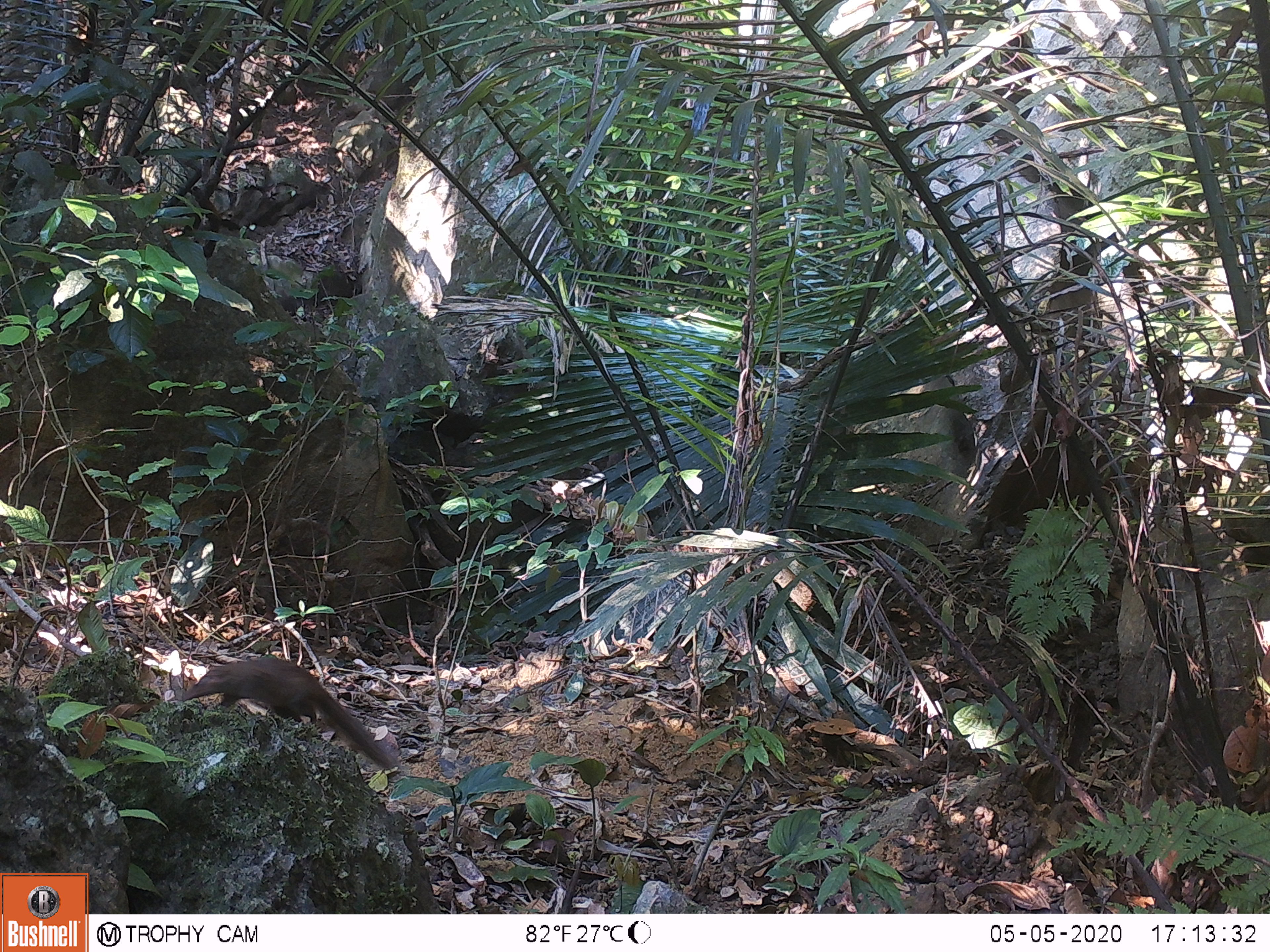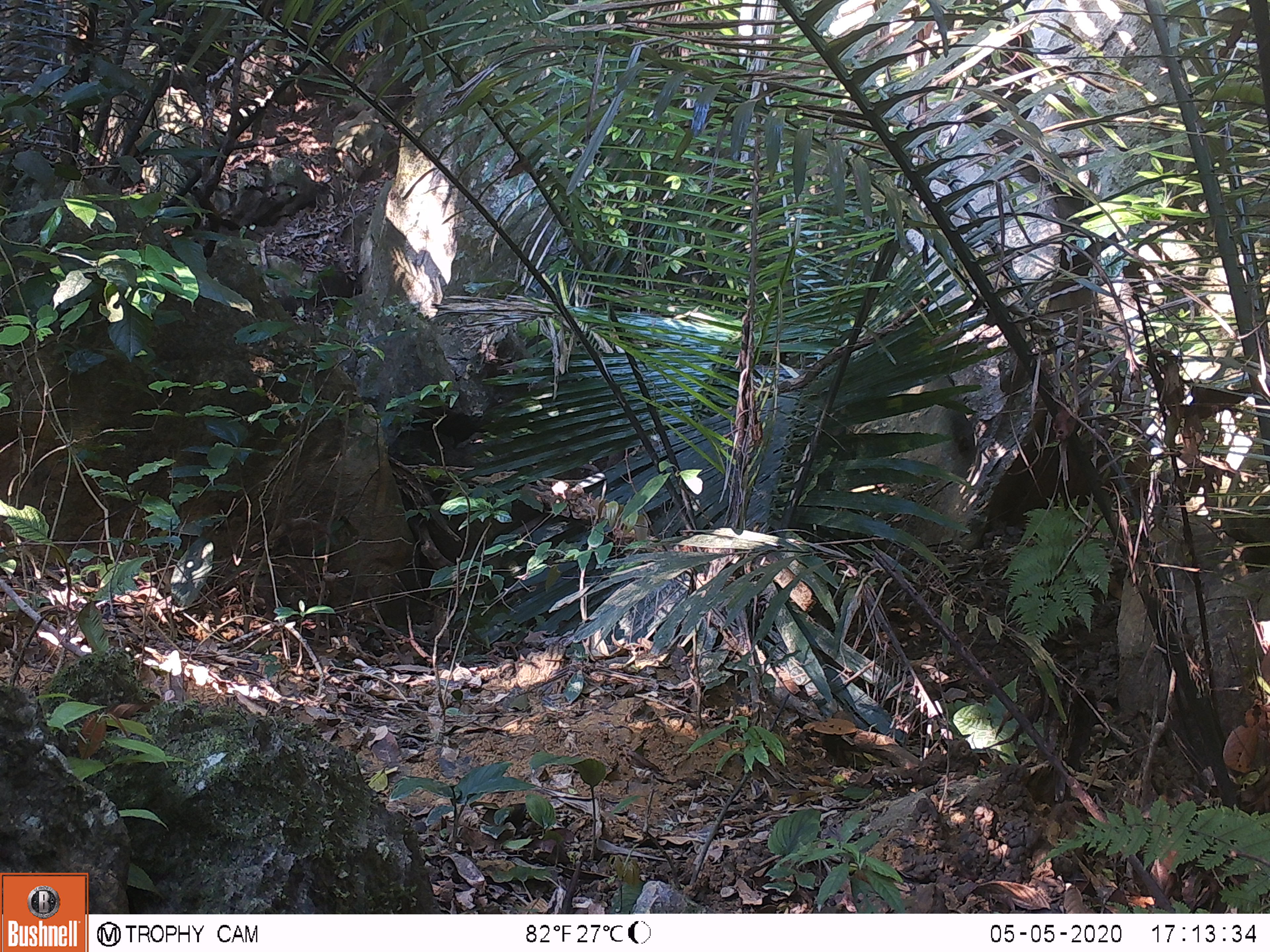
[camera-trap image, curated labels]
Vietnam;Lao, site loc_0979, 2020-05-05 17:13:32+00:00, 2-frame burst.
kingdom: Animalia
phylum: Chordata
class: Mammalia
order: Scandentia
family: Tupaiidae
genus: Tupaia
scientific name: Tupaia belangeri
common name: northern treeshrew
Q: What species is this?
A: Northern treeshrew (Tupaia belangeri).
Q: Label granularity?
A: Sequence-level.